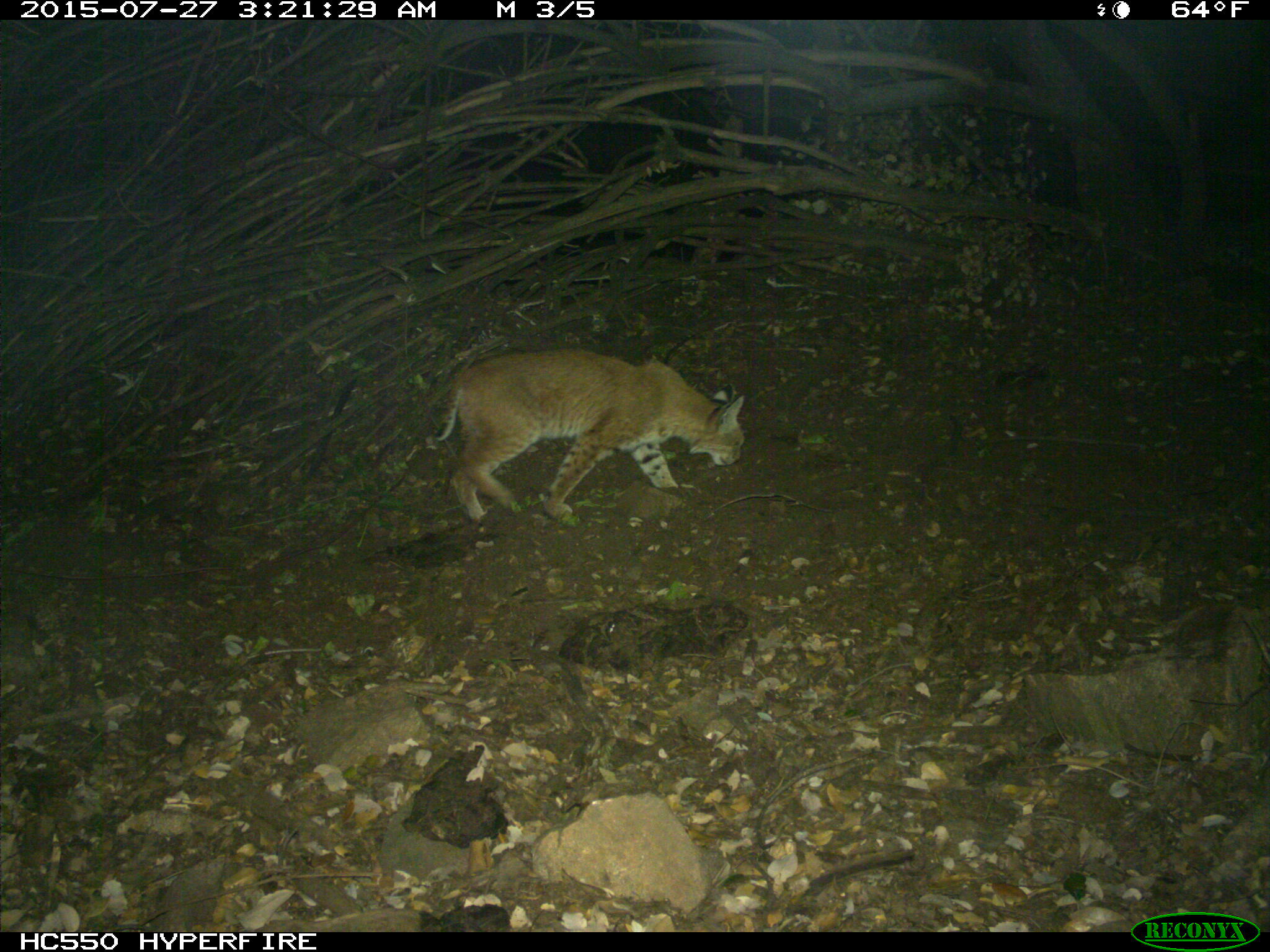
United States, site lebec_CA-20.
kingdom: Animalia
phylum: Chordata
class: Mammalia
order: Carnivora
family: Felidae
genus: Lynx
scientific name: Lynx rufus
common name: bobcat